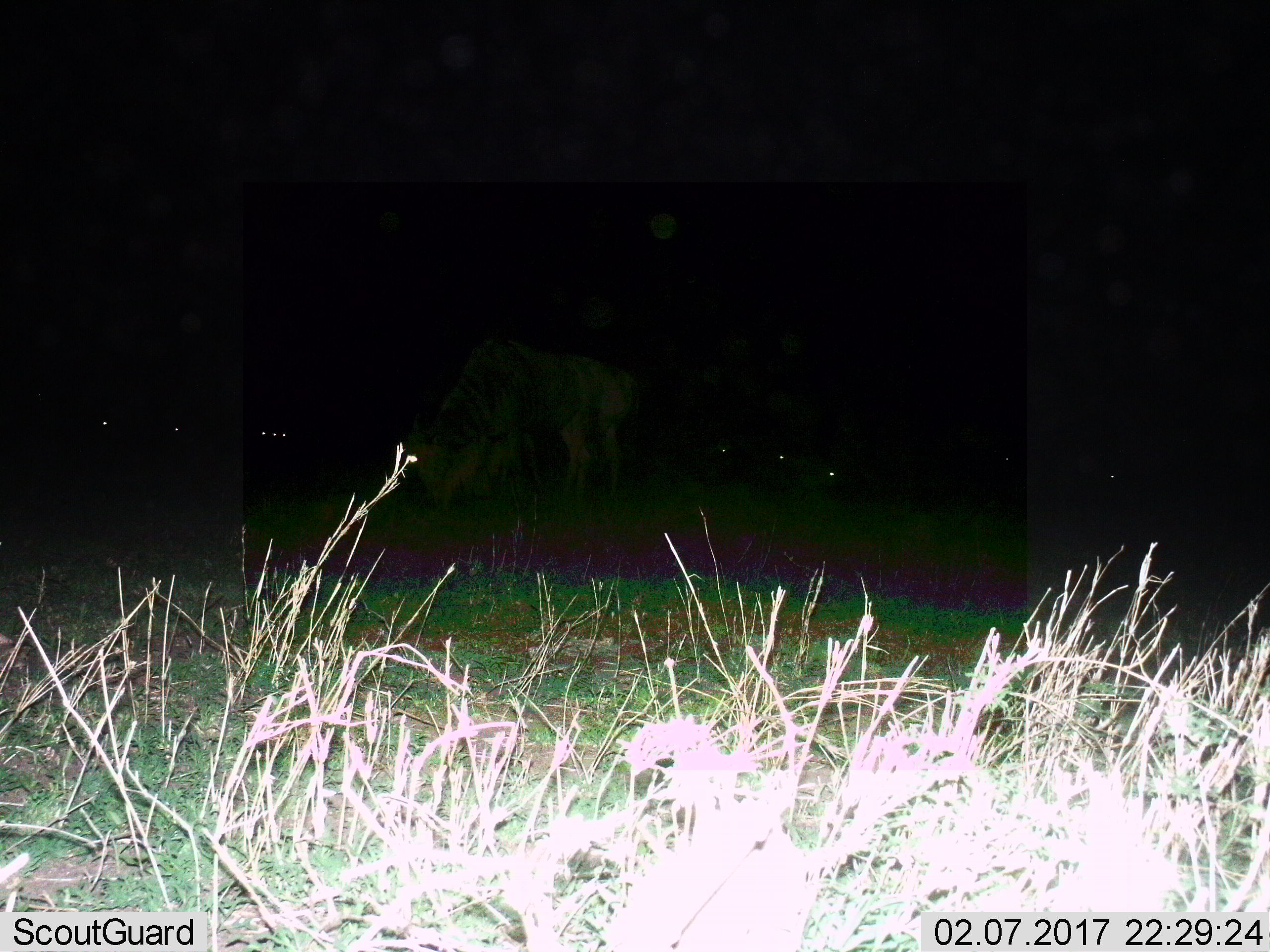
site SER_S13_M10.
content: unidentified animal